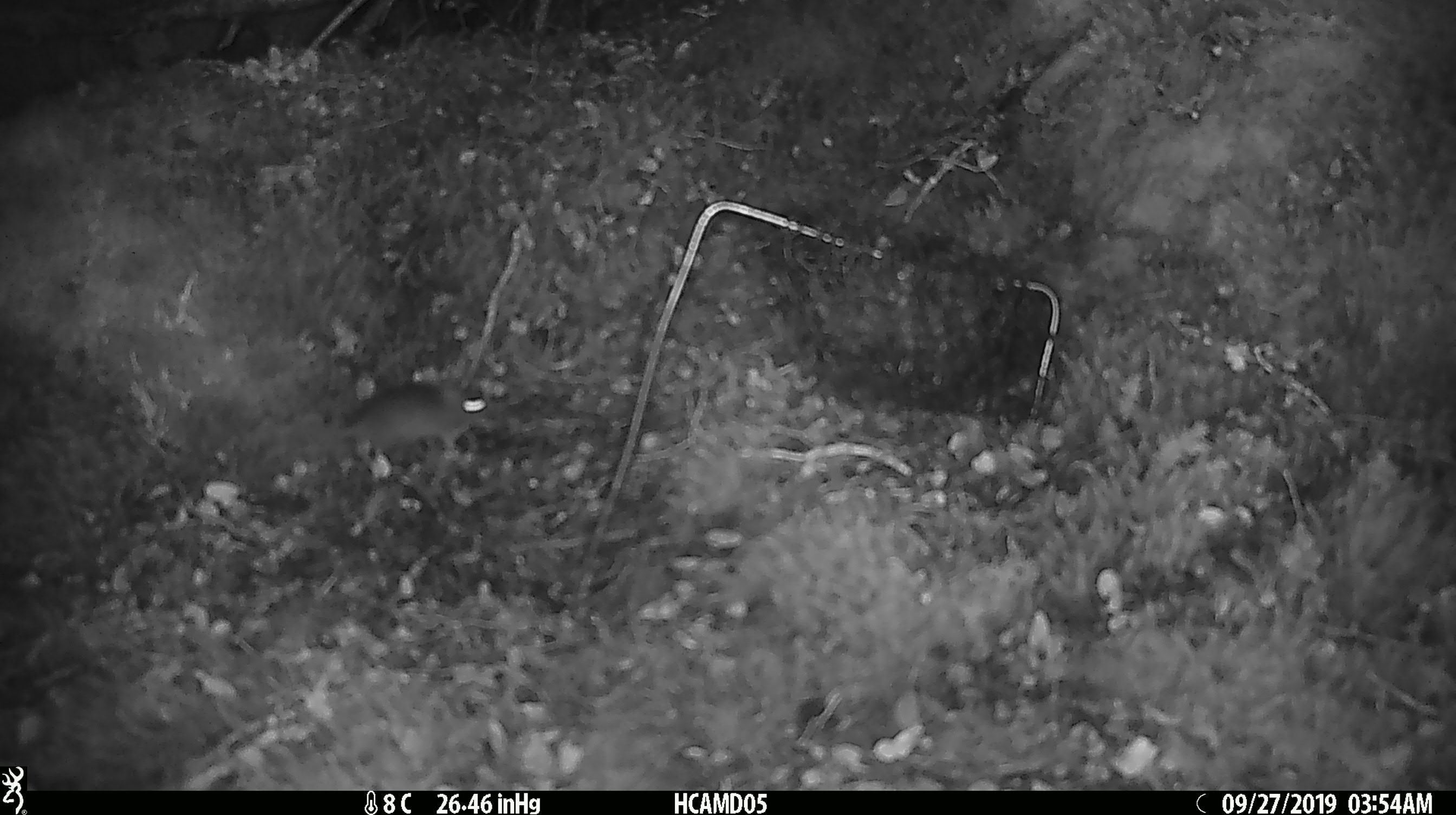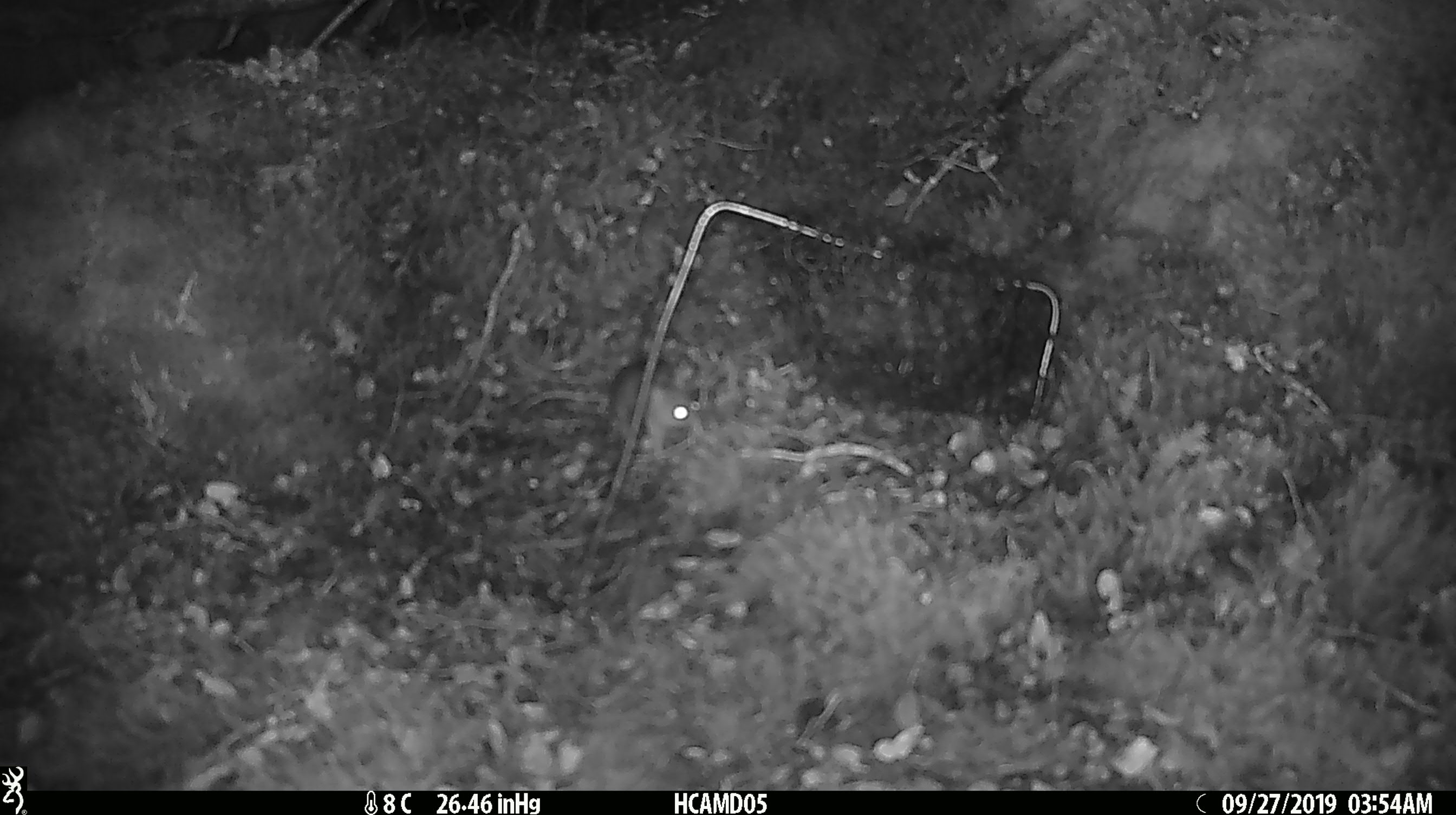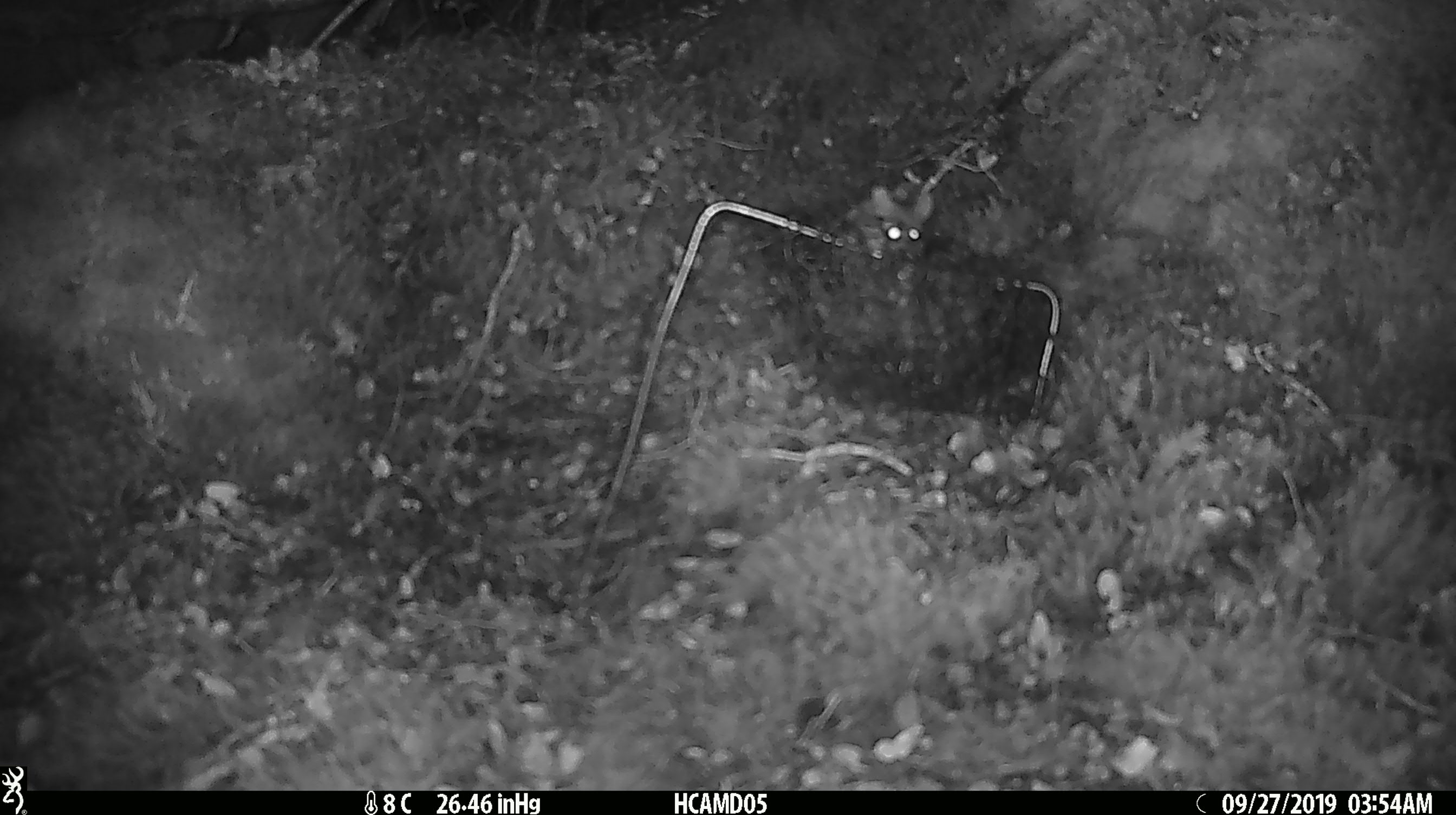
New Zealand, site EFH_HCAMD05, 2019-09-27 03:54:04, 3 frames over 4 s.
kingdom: Animalia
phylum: Chordata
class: Mammalia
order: Rodentia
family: Muridae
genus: Mus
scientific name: Mus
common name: mouse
Mouse (Mus).